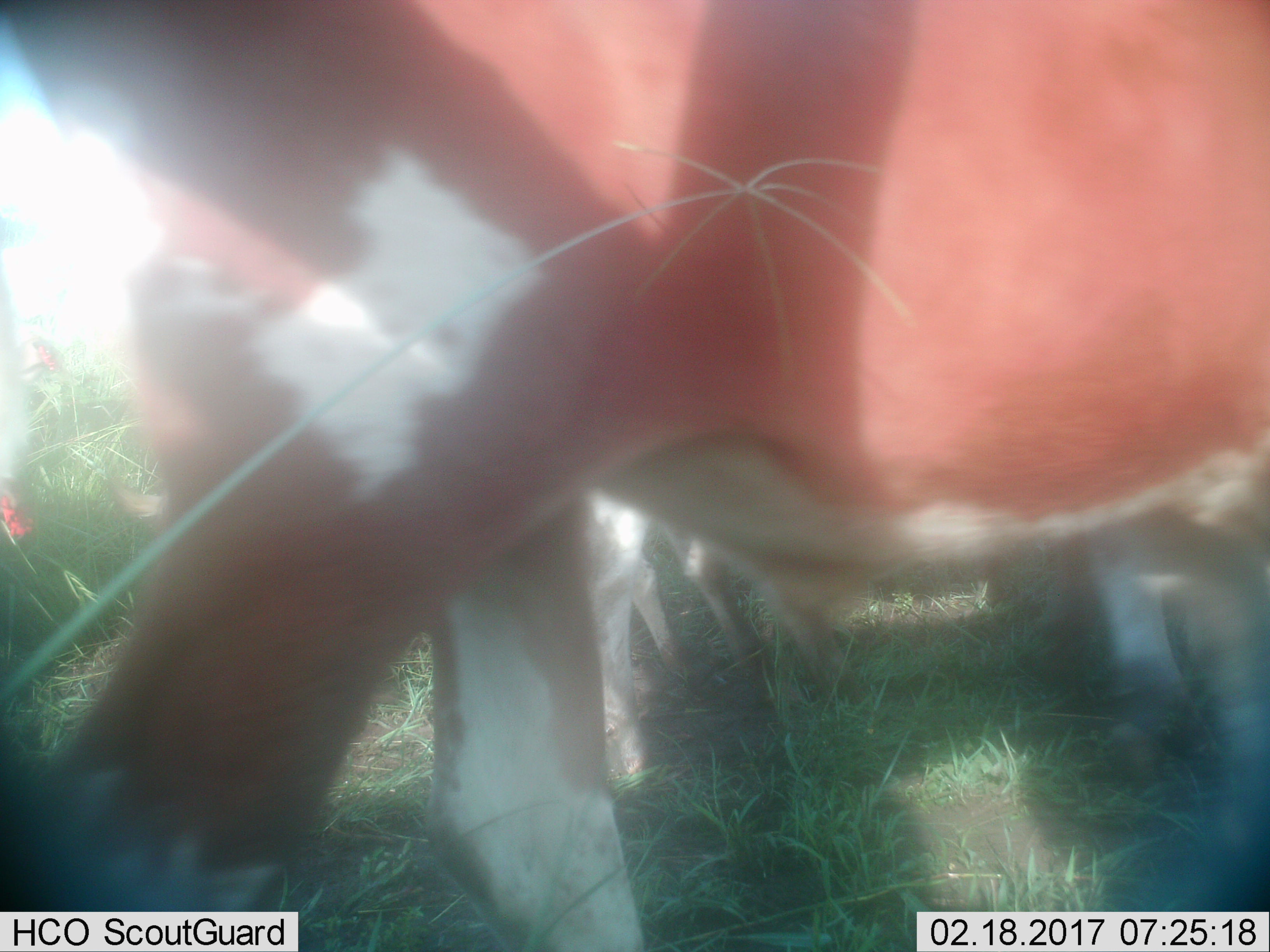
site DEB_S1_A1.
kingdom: Animalia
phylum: Chordata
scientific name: Vertebrata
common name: domestic animal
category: domesticanimal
Domesticanimal (domestic animal) (Vertebrata), count 3. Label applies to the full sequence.